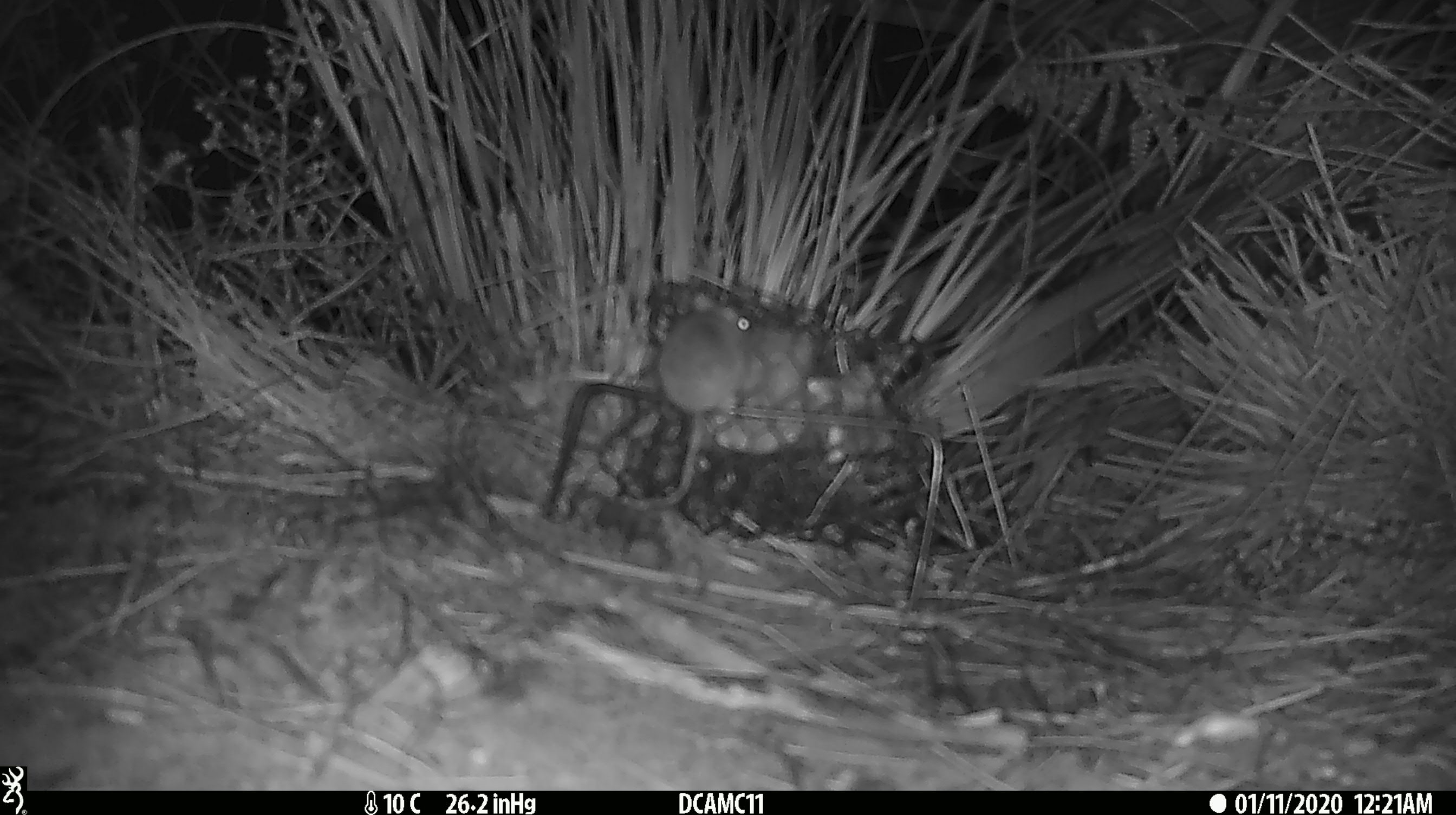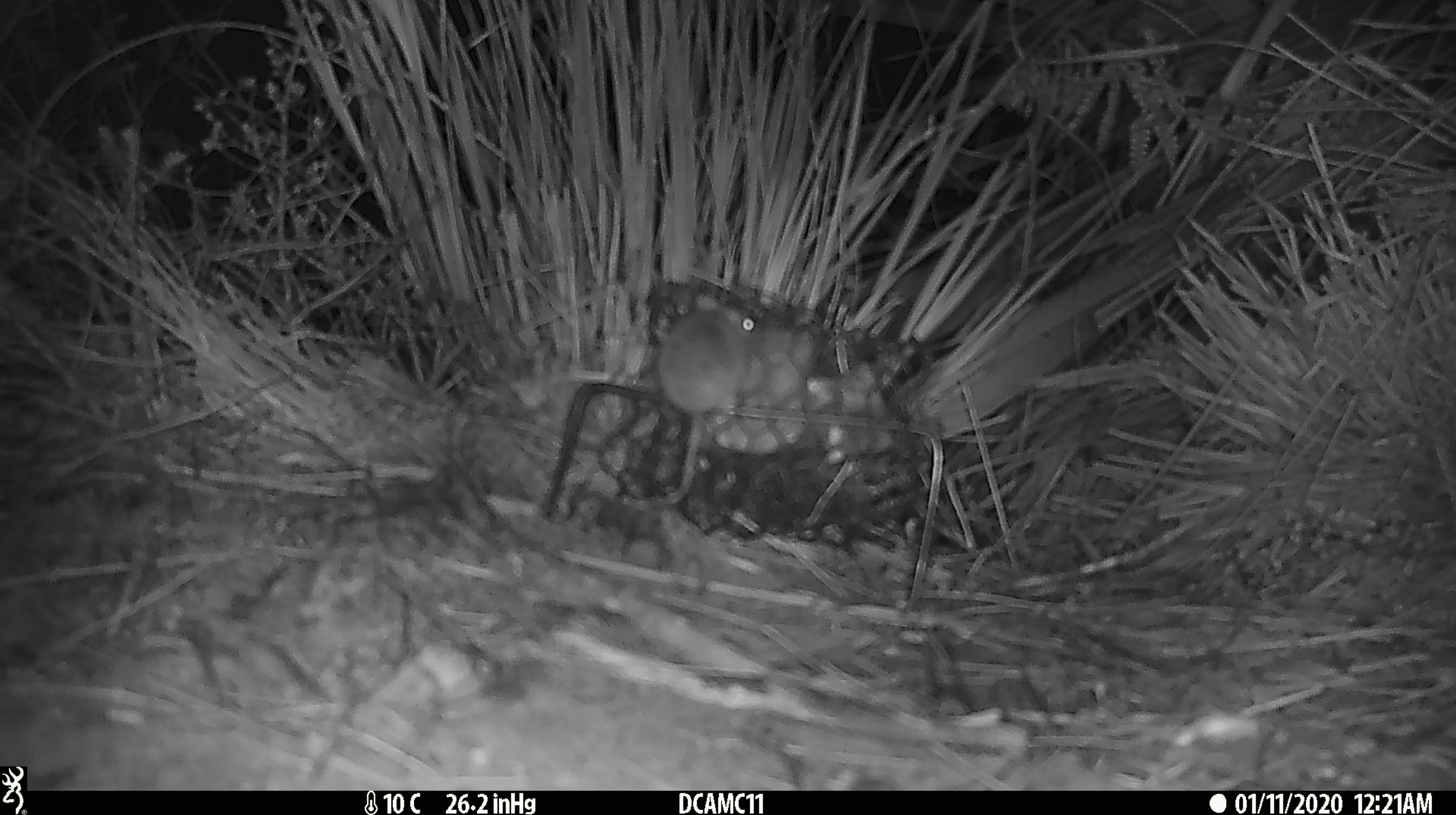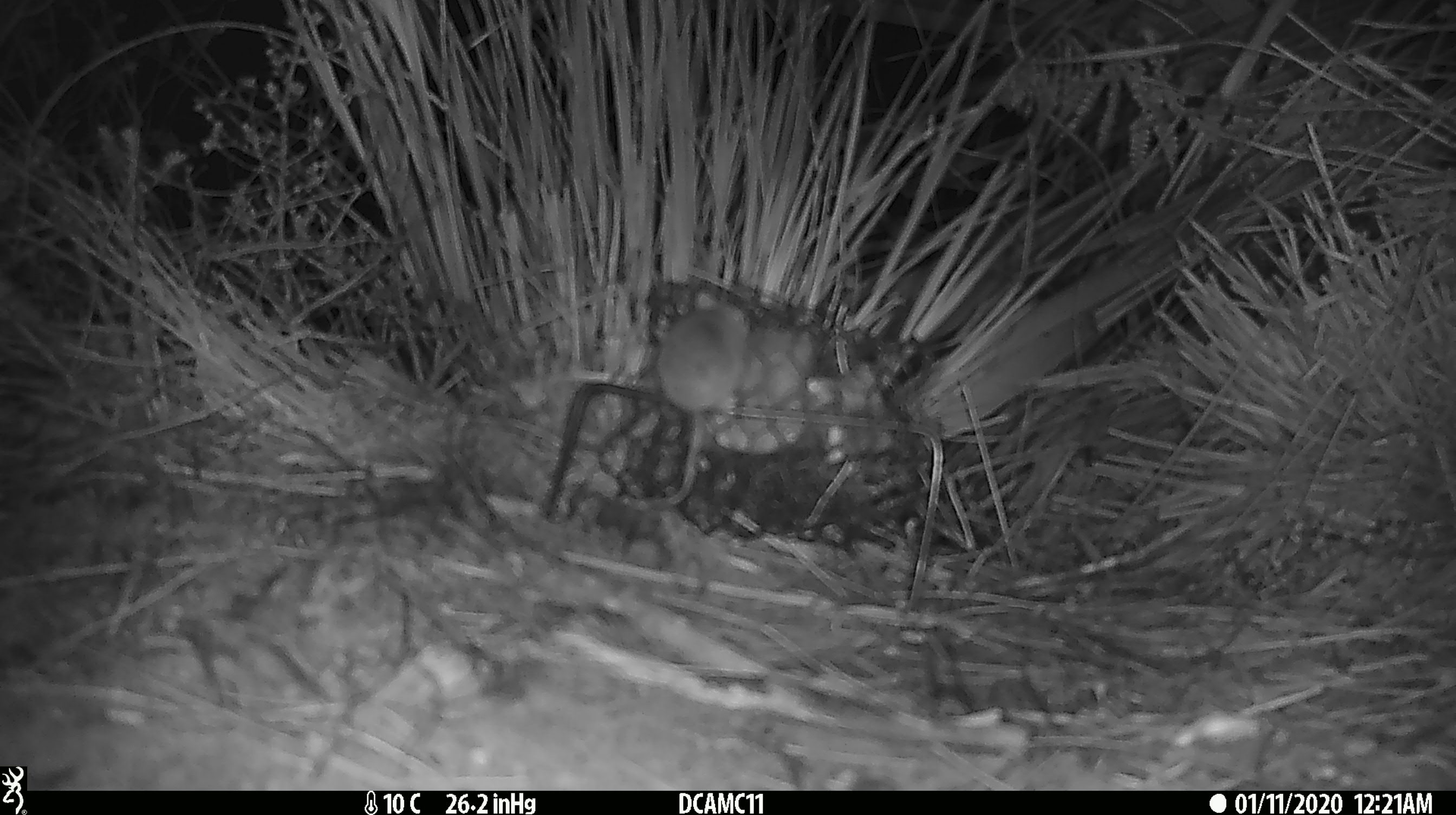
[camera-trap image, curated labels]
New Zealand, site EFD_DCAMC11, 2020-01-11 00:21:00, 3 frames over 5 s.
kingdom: Animalia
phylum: Chordata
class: Mammalia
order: Rodentia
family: Muridae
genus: Mus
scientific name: Mus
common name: mouse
Mouse (Mus).